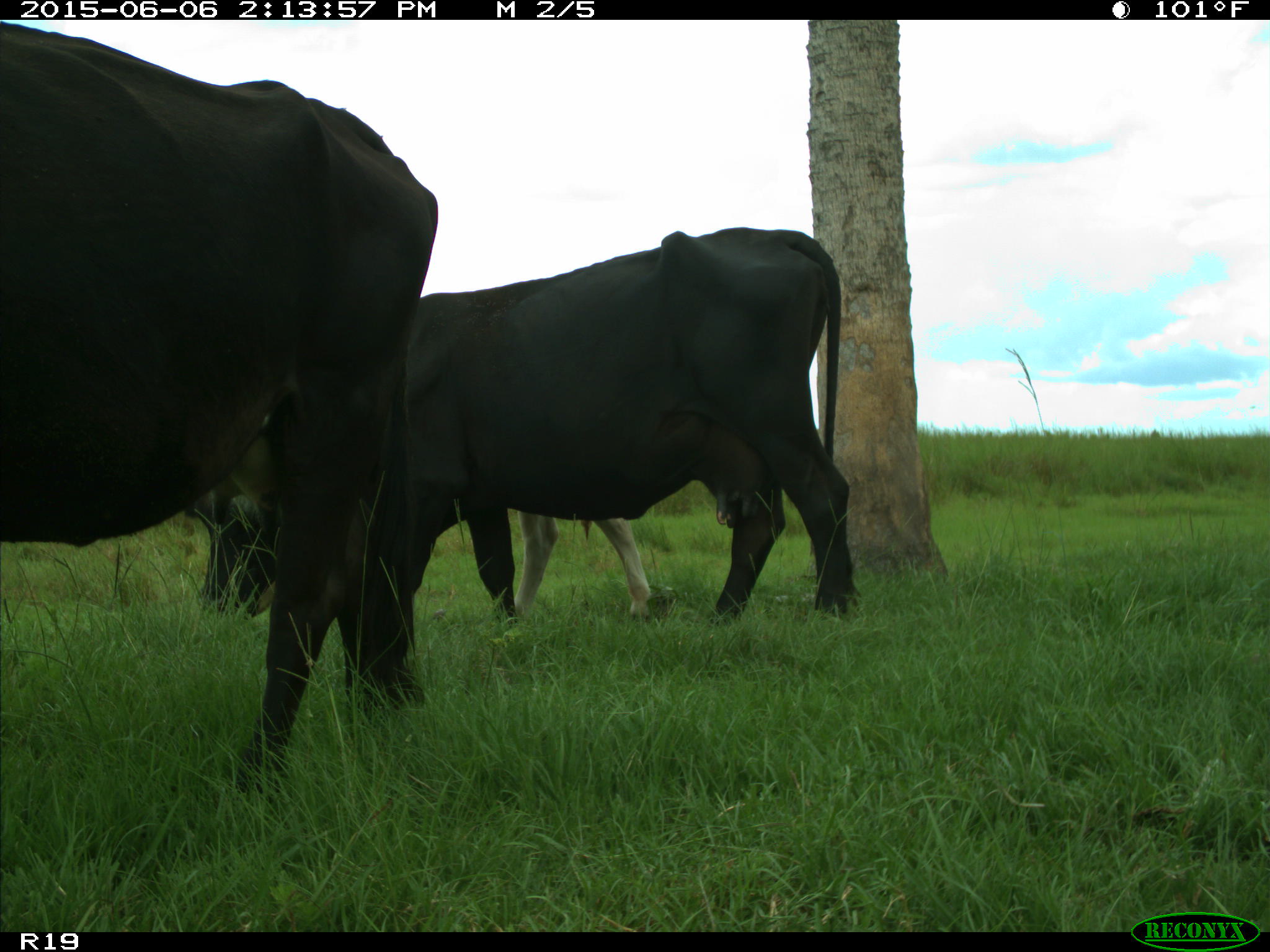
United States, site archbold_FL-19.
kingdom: Animalia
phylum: Chordata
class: Mammalia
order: Artiodactyla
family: Bovidae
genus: Bos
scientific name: Bos taurus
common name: domestic cow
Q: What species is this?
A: Bos taurus (domestic cow).